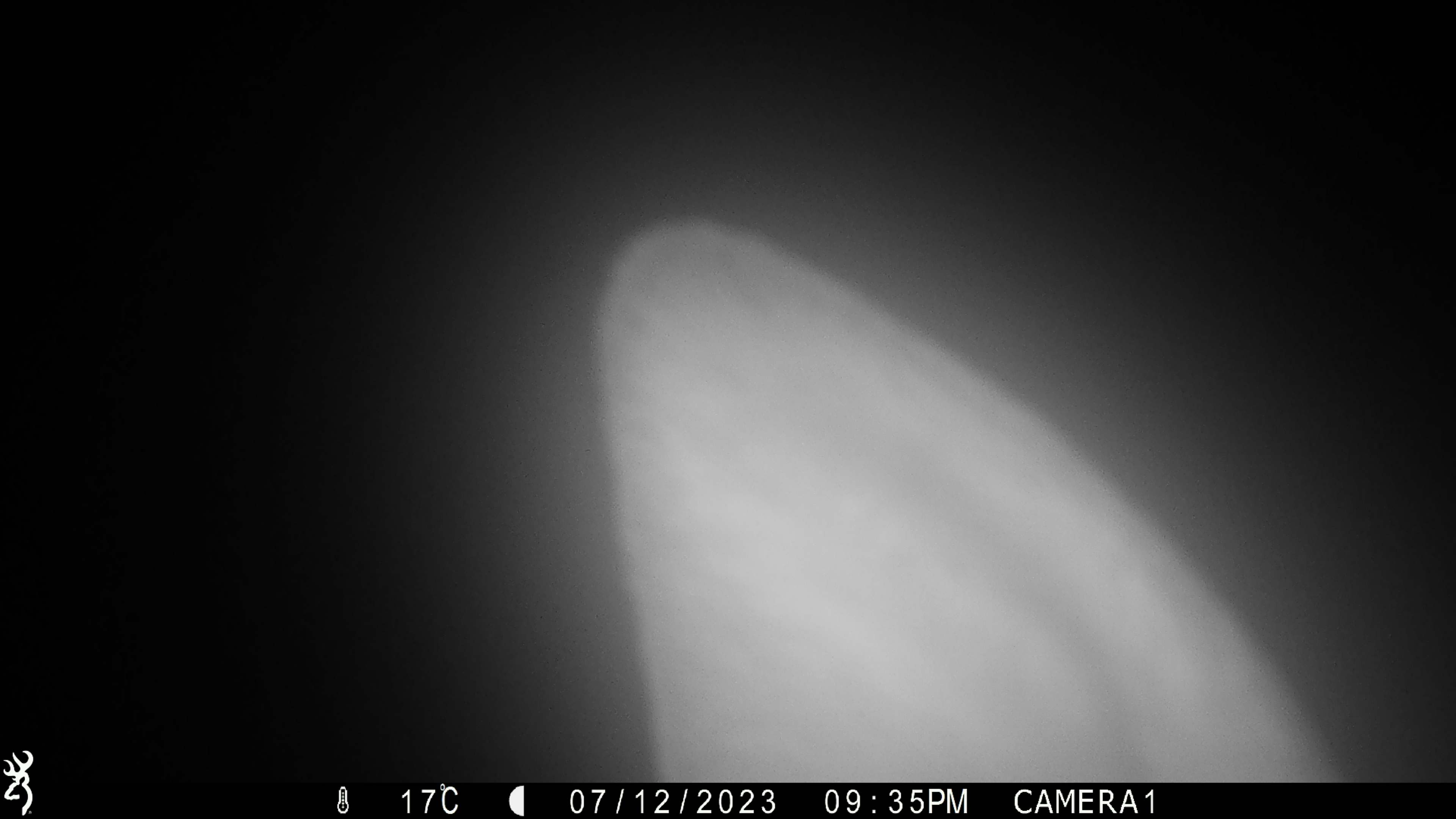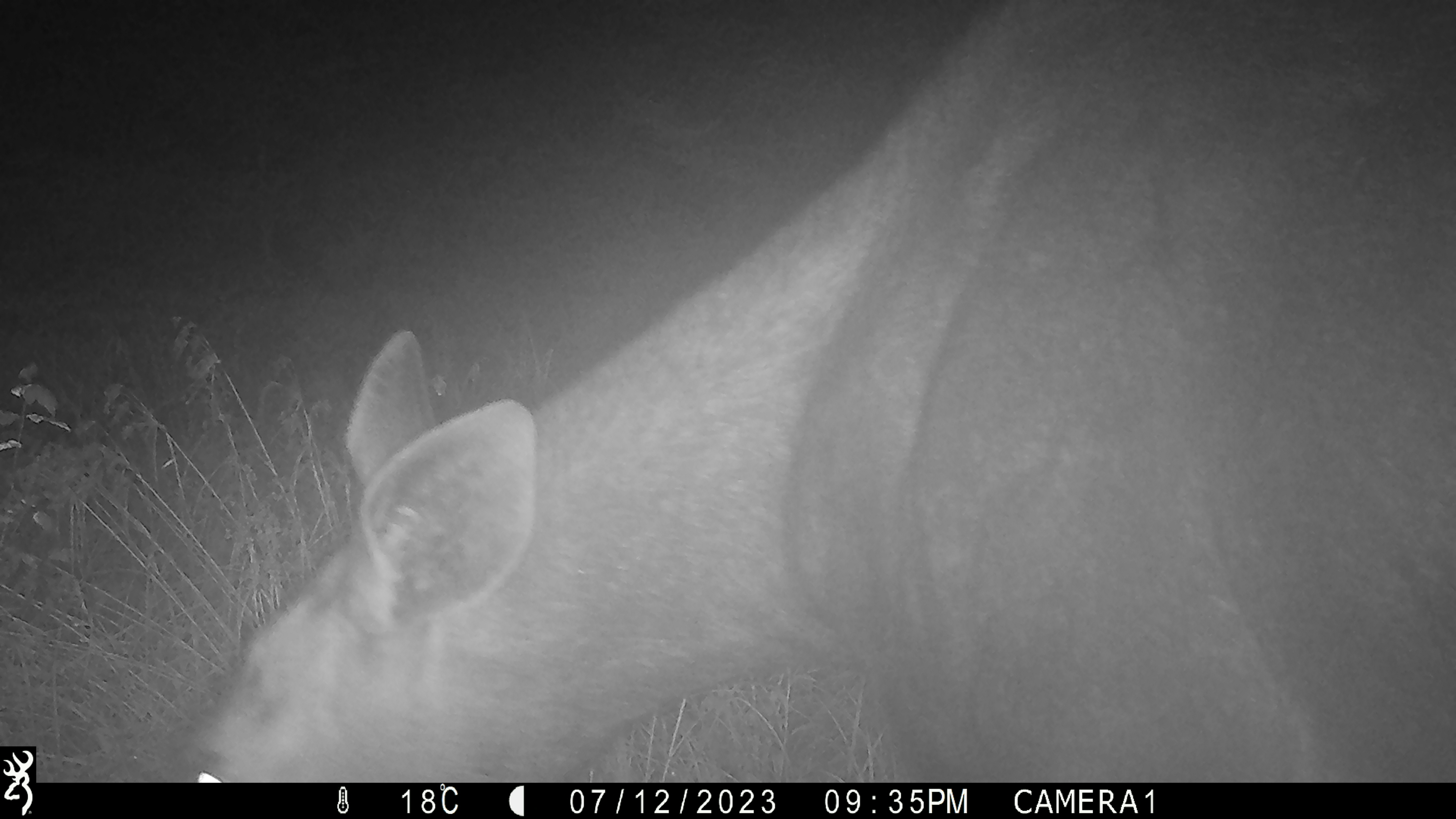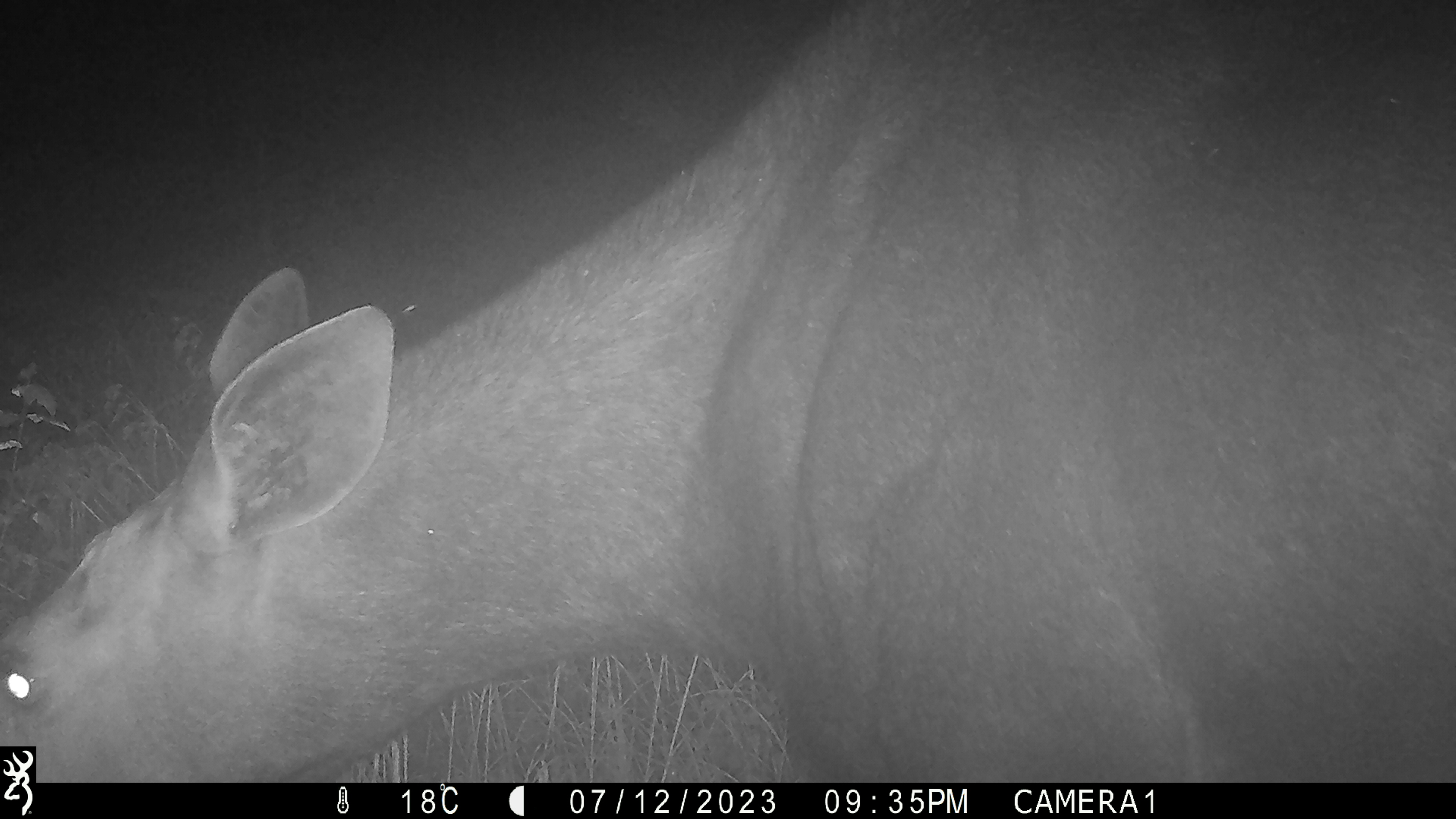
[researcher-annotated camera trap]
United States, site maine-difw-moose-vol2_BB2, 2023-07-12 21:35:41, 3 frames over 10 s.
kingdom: Animalia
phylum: Chordata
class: Mammalia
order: Artiodactyla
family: Cervidae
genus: Alces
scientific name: Alces alces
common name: moose